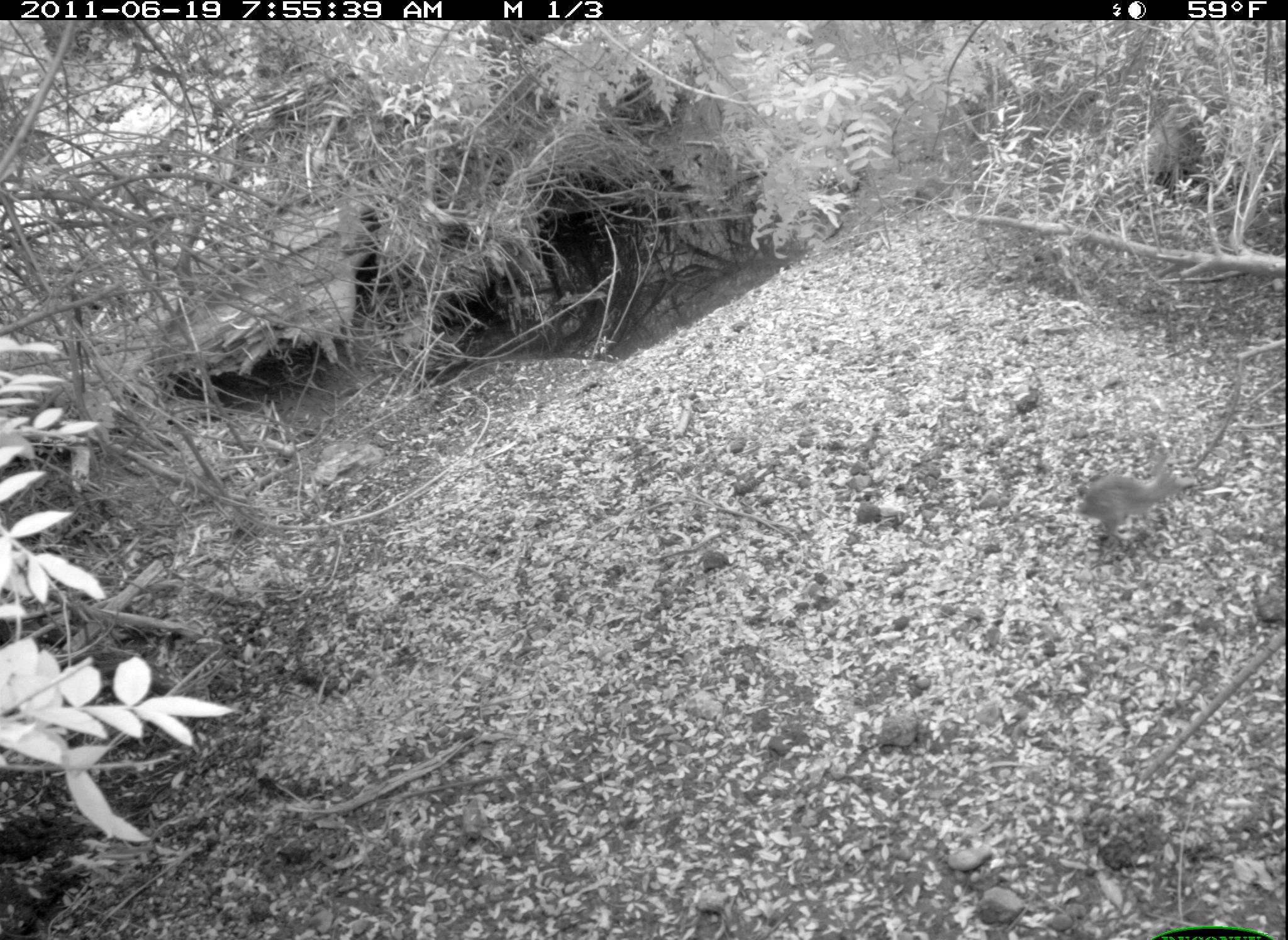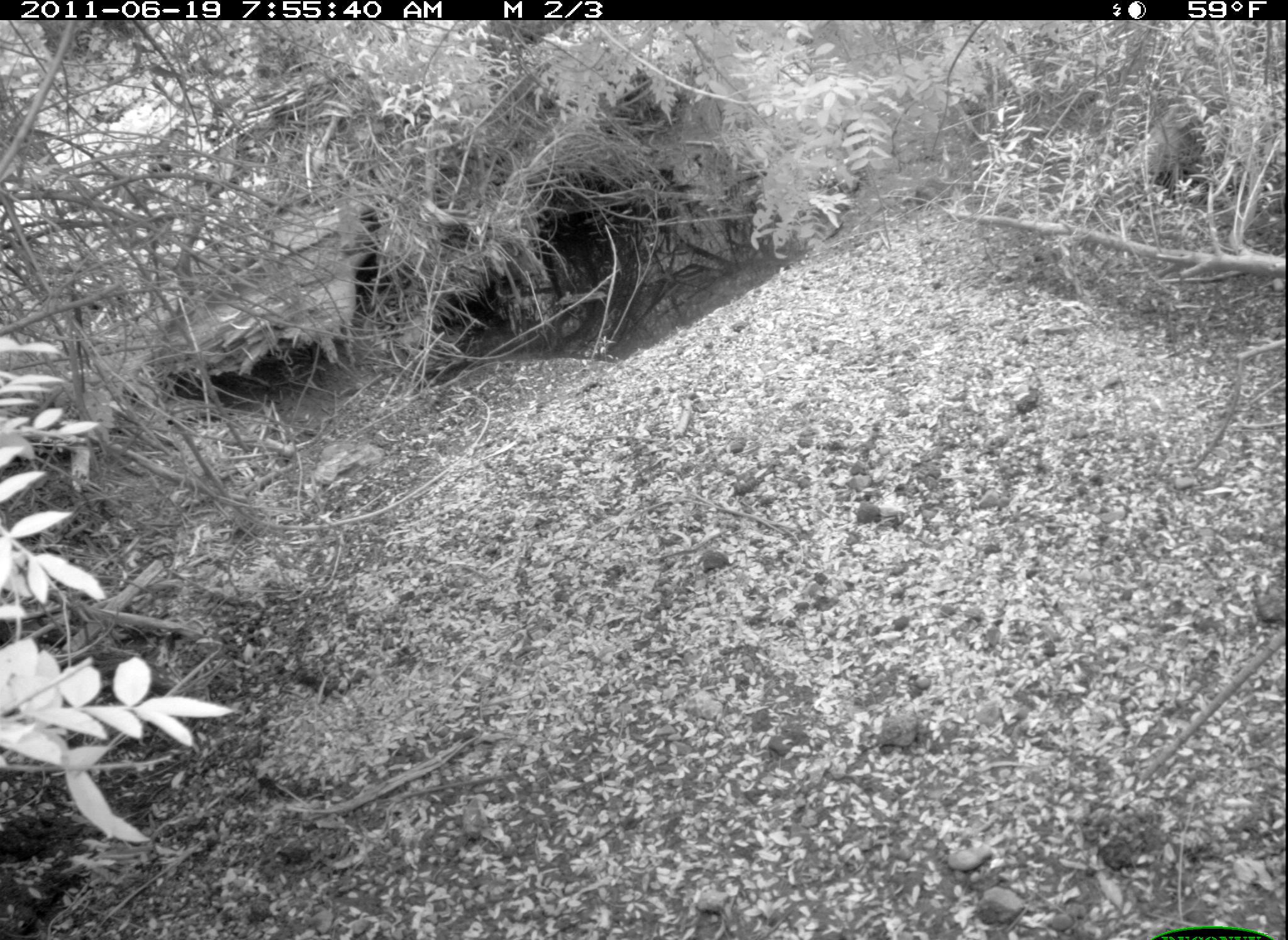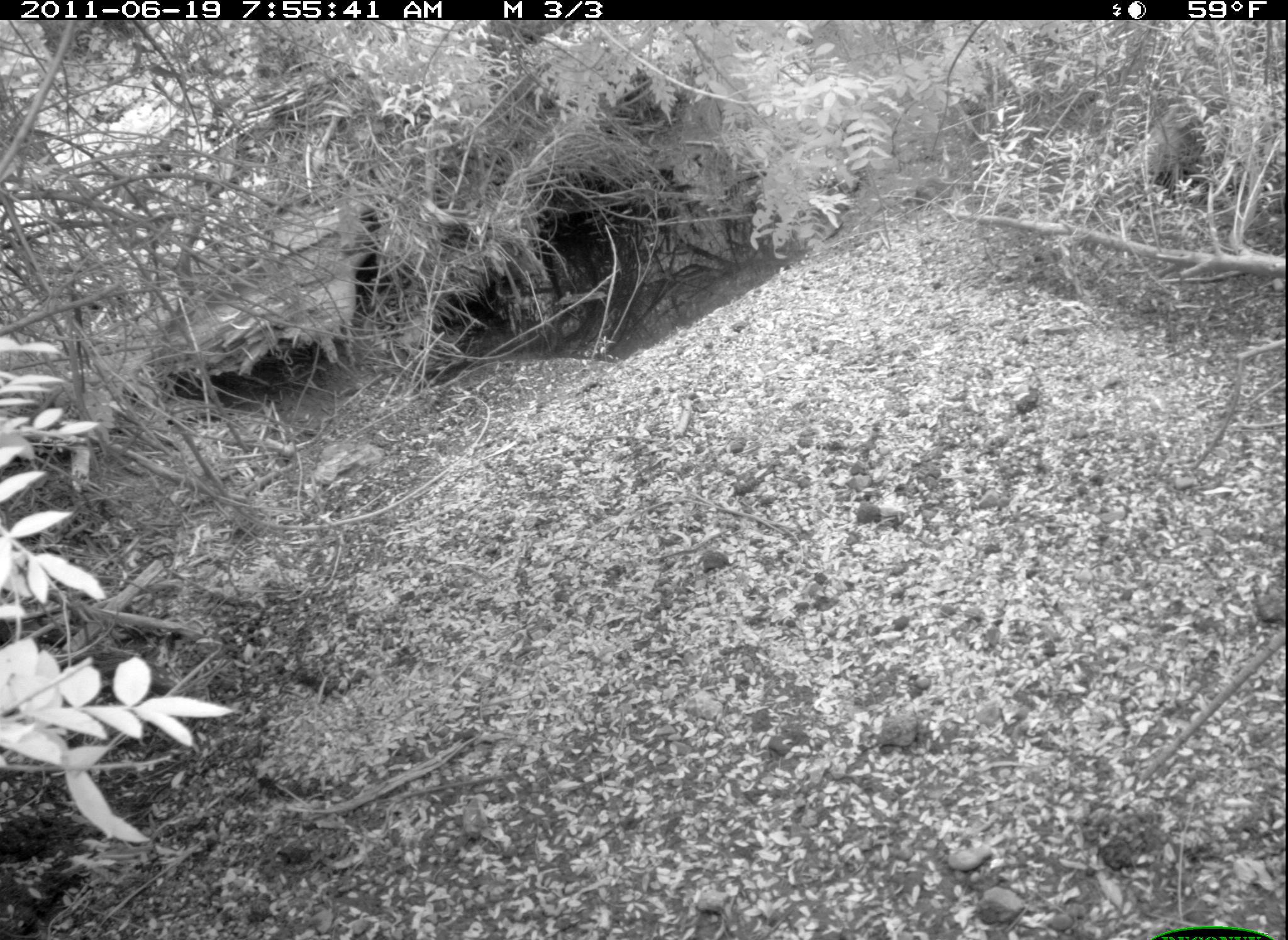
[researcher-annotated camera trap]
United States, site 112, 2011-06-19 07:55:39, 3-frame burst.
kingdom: Animalia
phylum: Chordata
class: Mammalia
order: Lagomorpha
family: Leporidae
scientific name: Leporidae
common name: rabbits and hares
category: rabbit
Rabbit (rabbits and hares) (Leporidae).